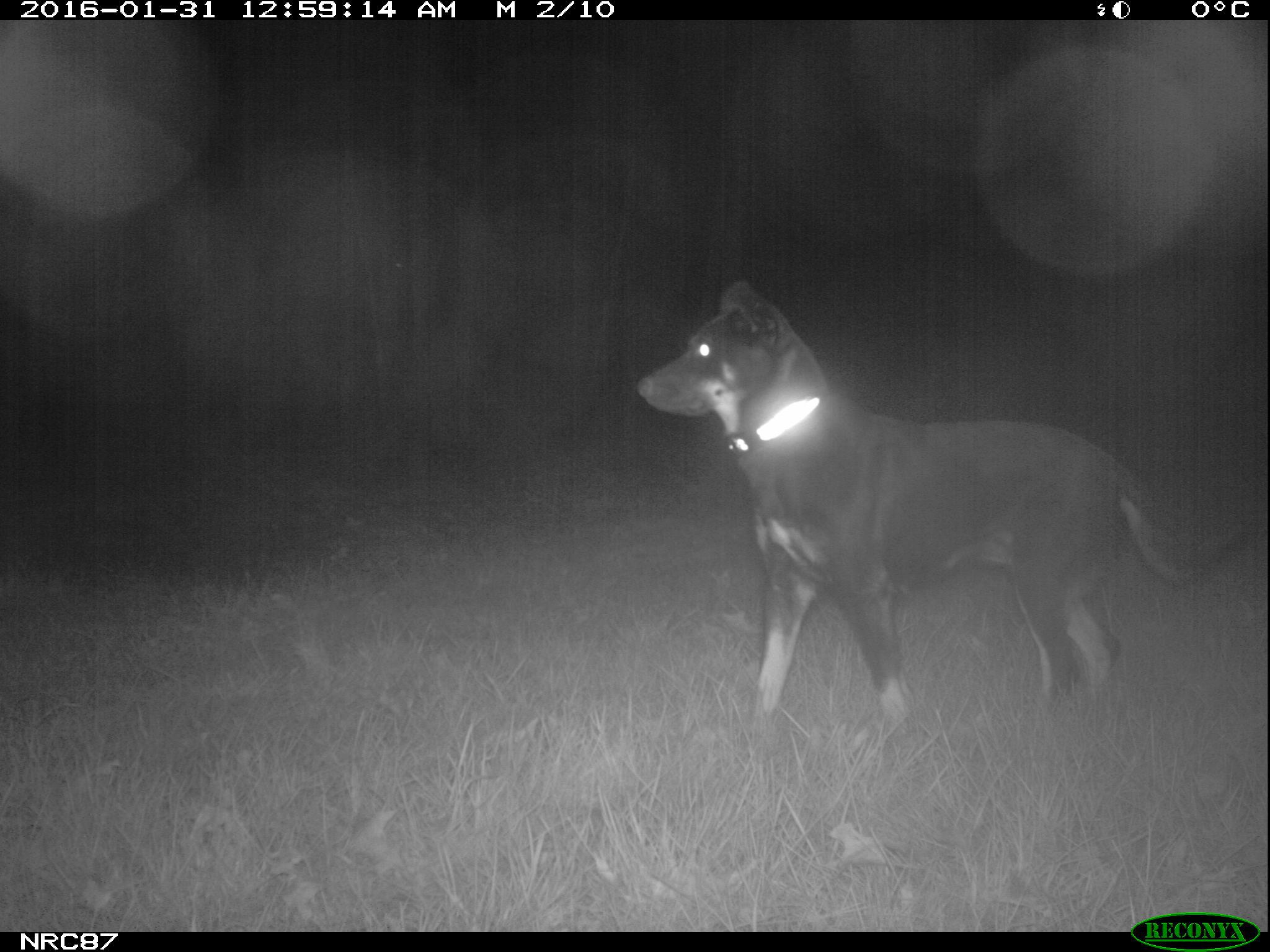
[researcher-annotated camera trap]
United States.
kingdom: Animalia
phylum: Chordata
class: Mammalia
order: Carnivora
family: Canidae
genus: Canis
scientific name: Canis familiaris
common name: domestic dog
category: Dog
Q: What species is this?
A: Dog (domestic dog) (Canis familiaris).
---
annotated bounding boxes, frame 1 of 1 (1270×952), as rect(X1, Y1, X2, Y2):
Dog: rect(630, 263, 1269, 720)